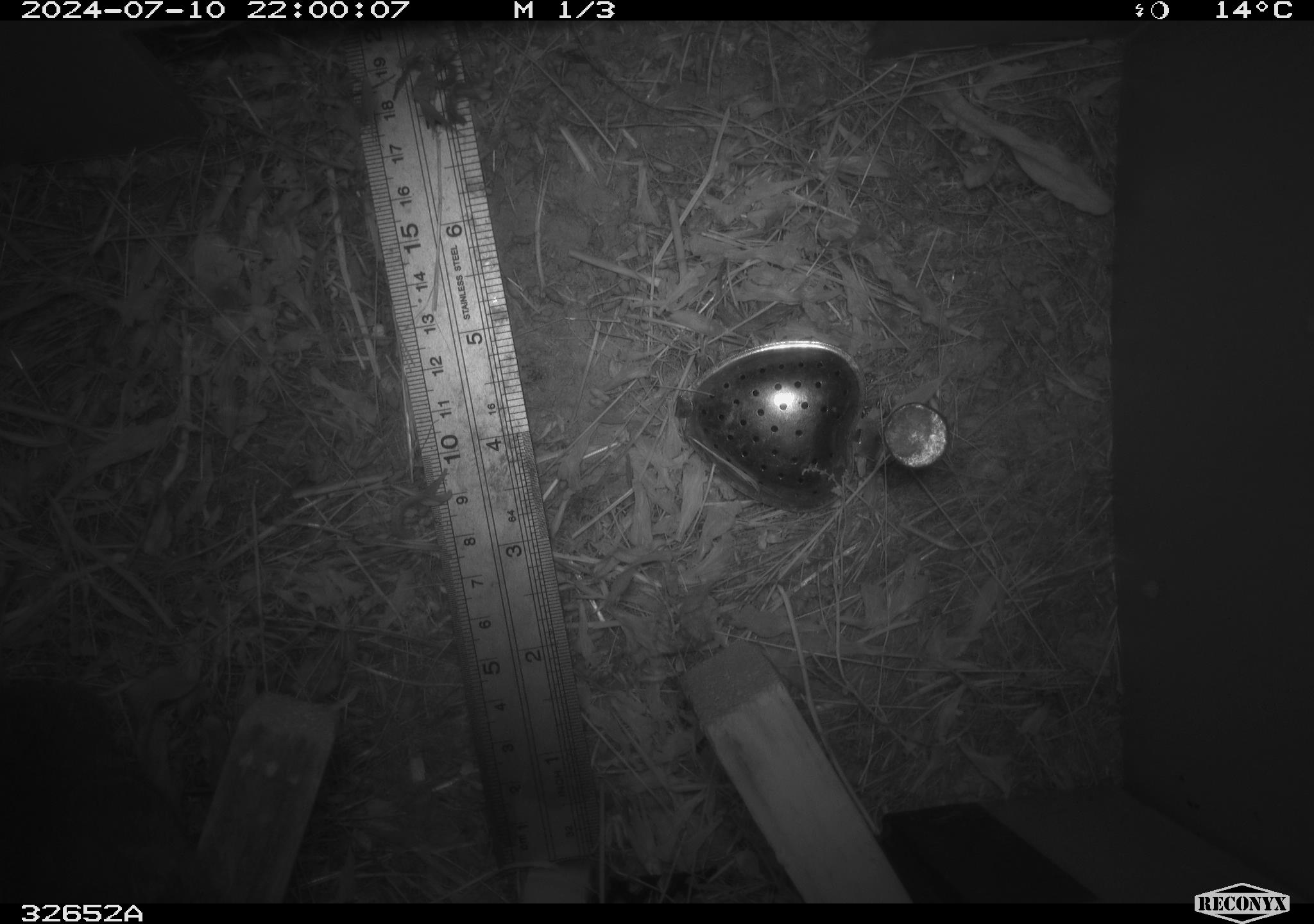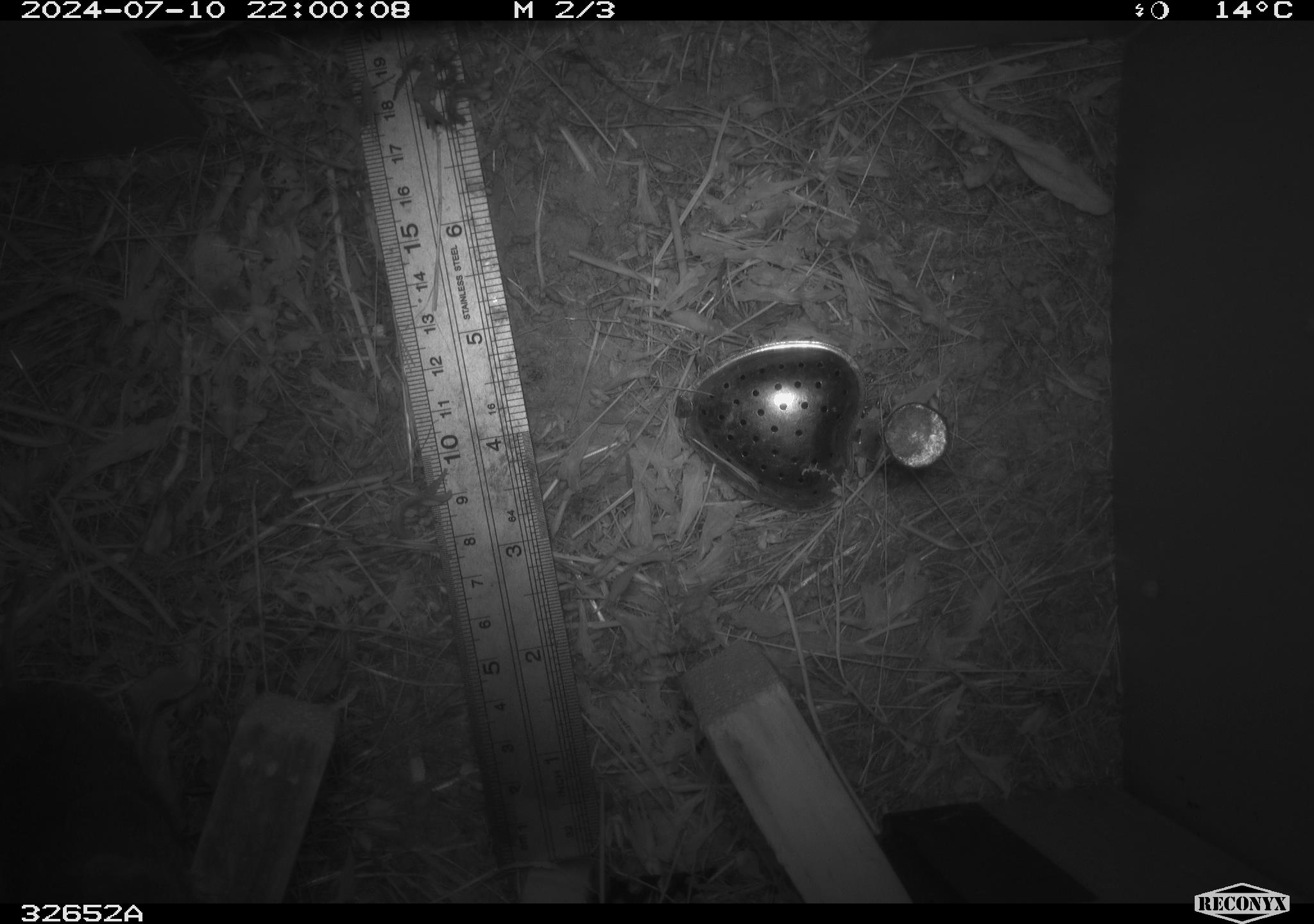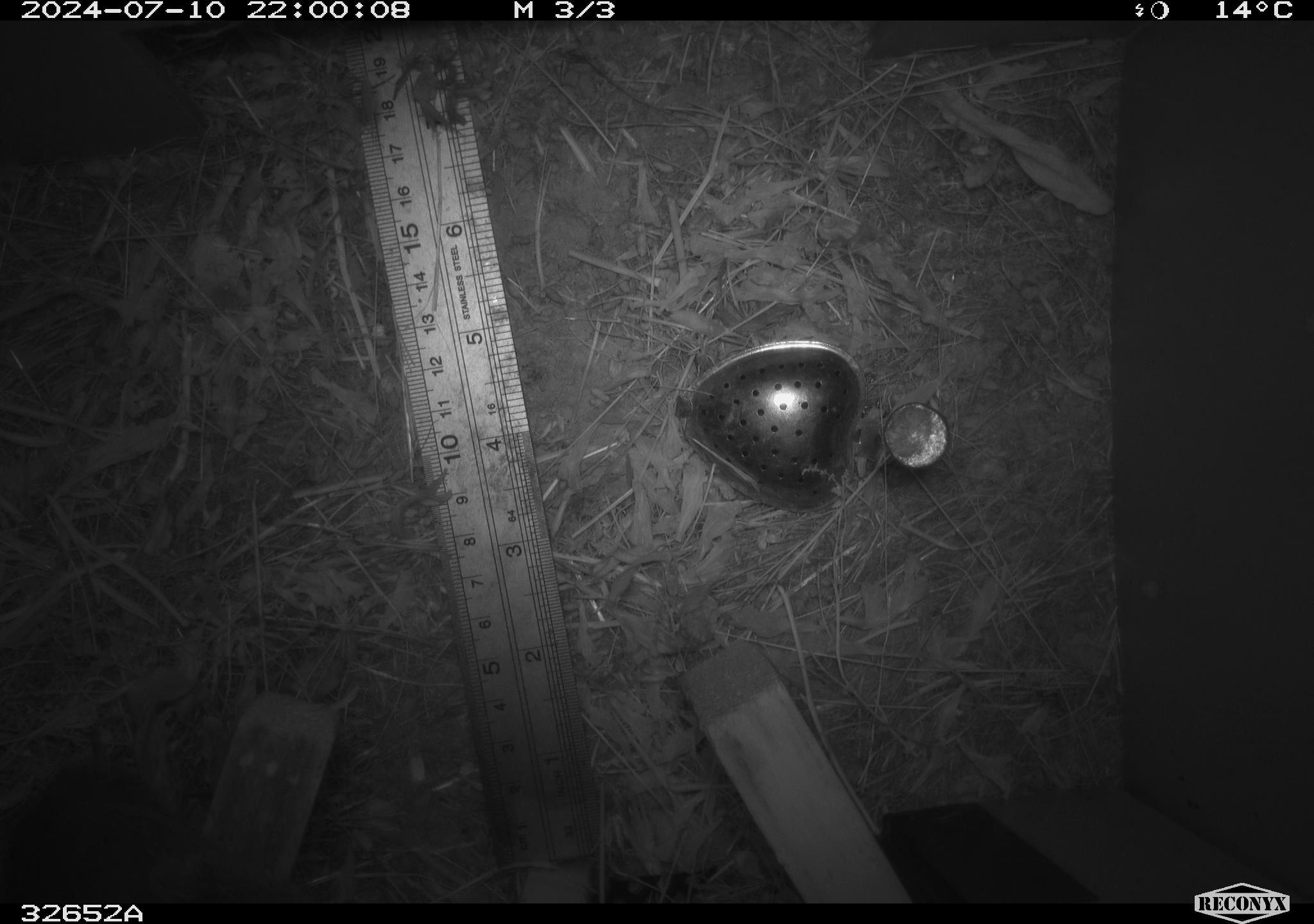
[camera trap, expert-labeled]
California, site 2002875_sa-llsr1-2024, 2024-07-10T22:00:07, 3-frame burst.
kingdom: Animalia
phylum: Chordata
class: Mammalia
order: Rodentia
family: Cricetidae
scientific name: Arvicolinae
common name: voles, lemmings, and muskrats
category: arvicolinae subfamily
Arvicolinae subfamily (voles, lemmings, and muskrats) (Arvicolinae).